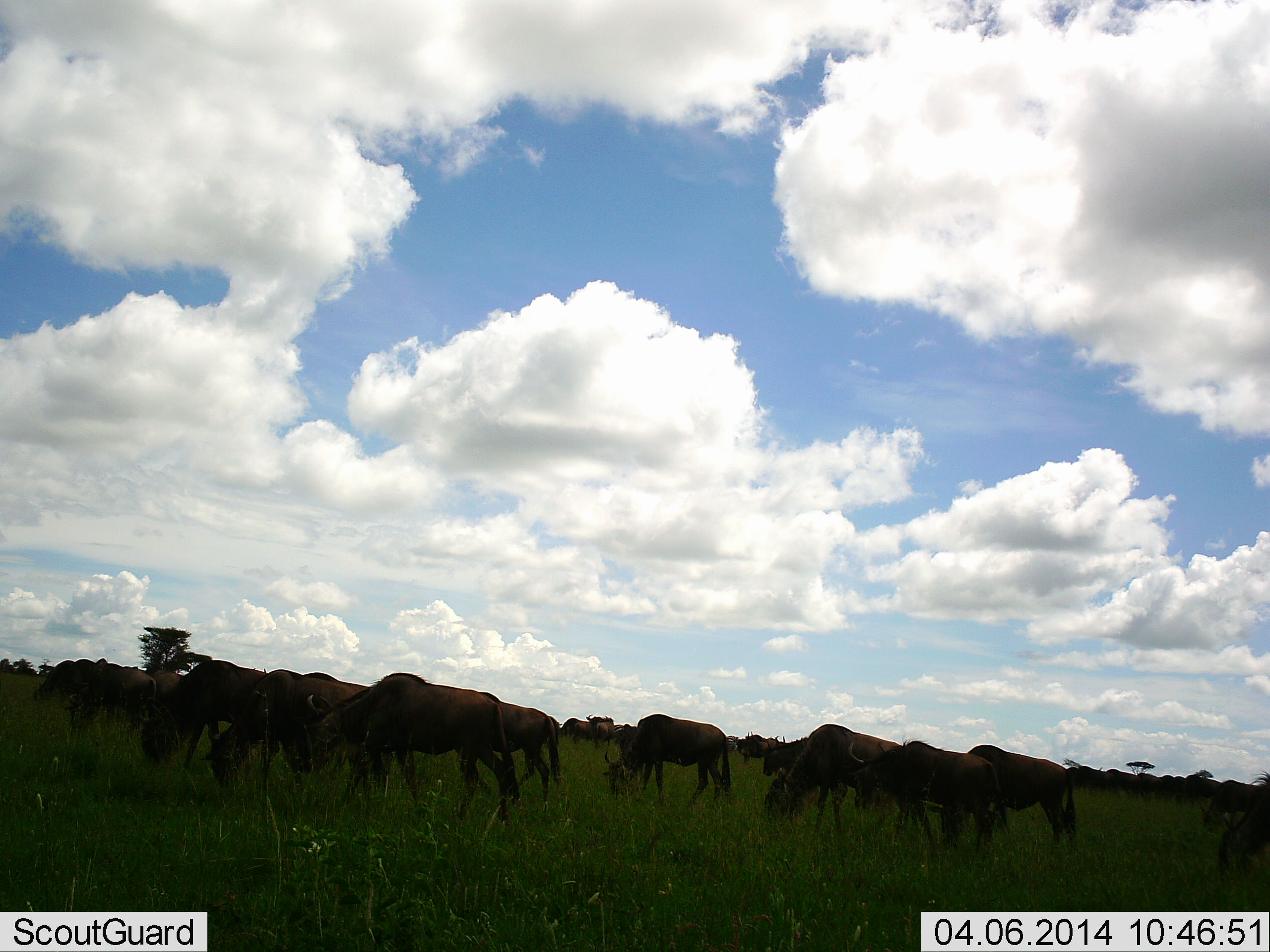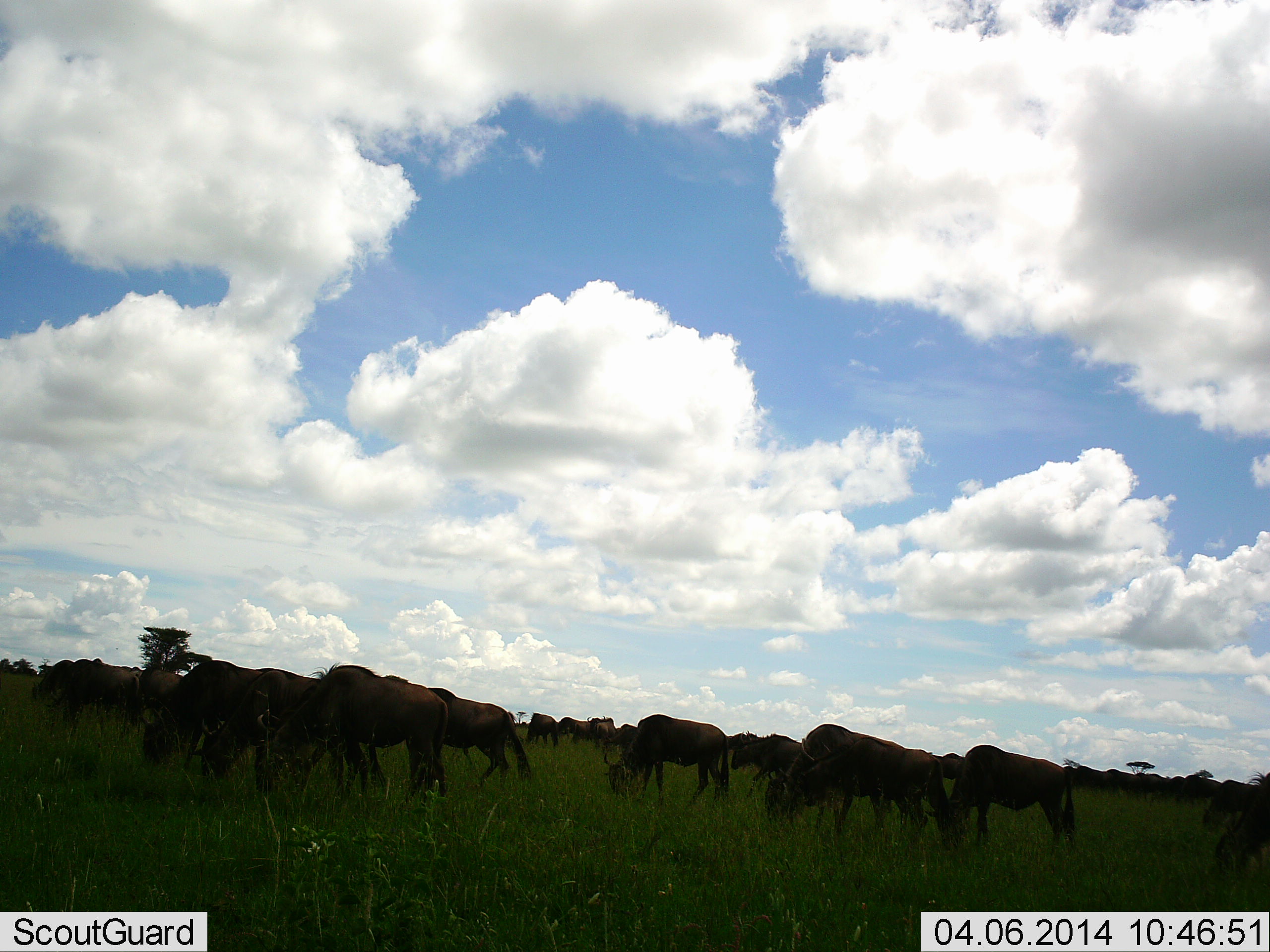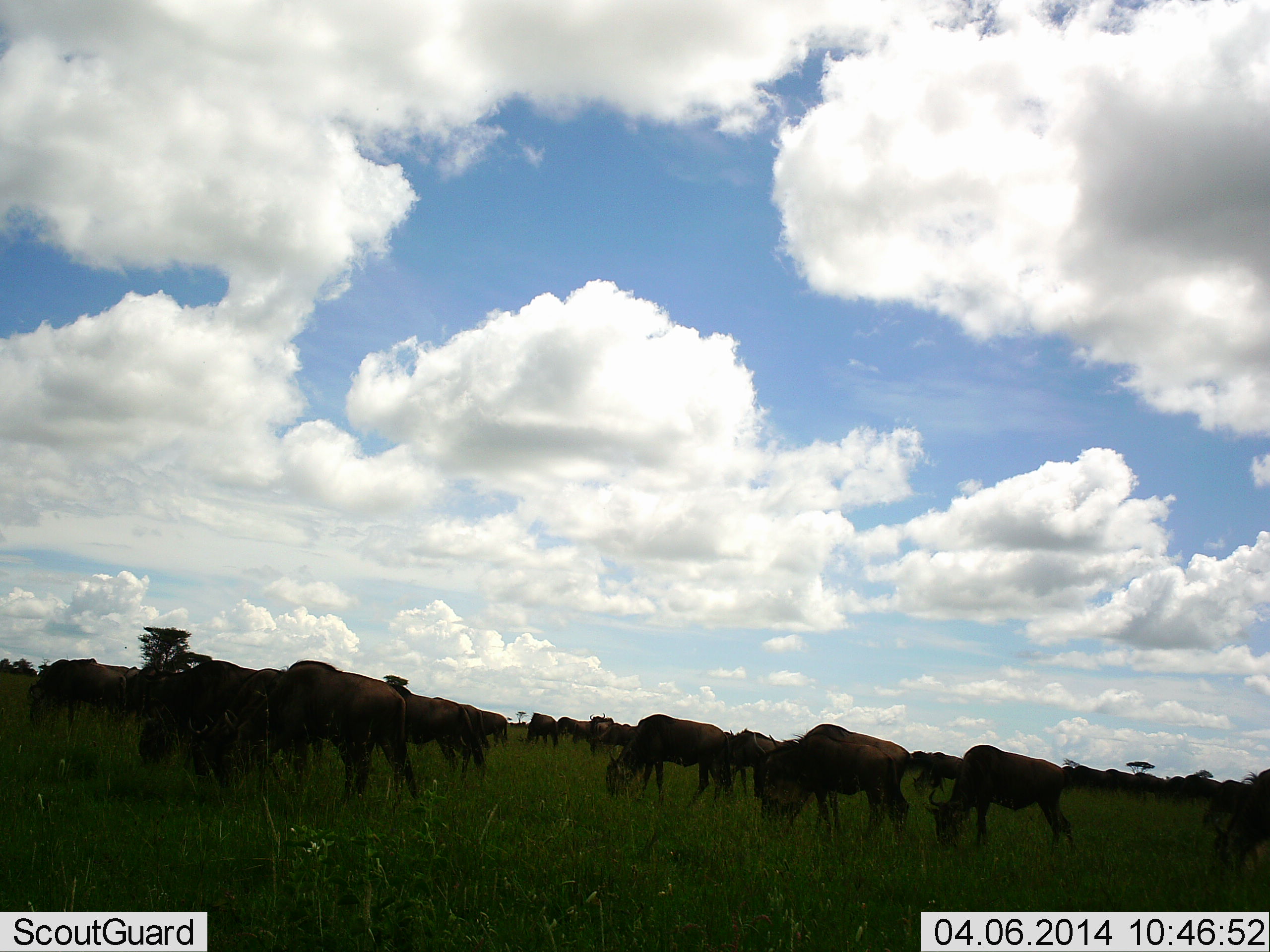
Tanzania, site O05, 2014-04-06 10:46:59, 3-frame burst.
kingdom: Animalia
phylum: Chordata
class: Mammalia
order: Artiodactyla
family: Bovidae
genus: Connochaetes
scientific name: Connochaetes taurinus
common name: blue wildebeest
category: wildebeest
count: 11-50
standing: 40%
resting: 10%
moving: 40%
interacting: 0%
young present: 0%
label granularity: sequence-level